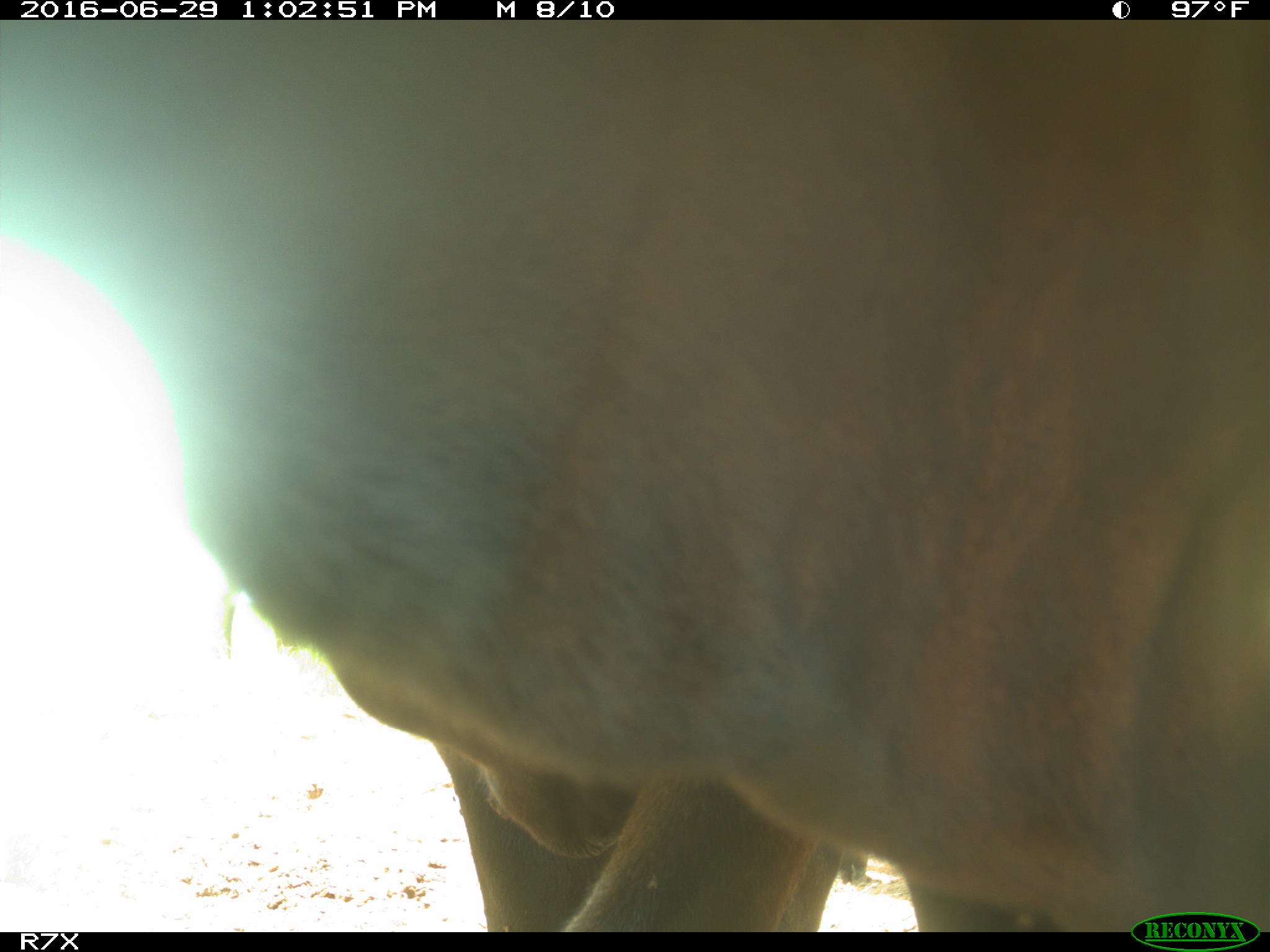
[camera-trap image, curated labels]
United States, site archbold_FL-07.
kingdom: Animalia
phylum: Chordata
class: Mammalia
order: Artiodactyla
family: Bovidae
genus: Bos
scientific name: Bos taurus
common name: domestic cow